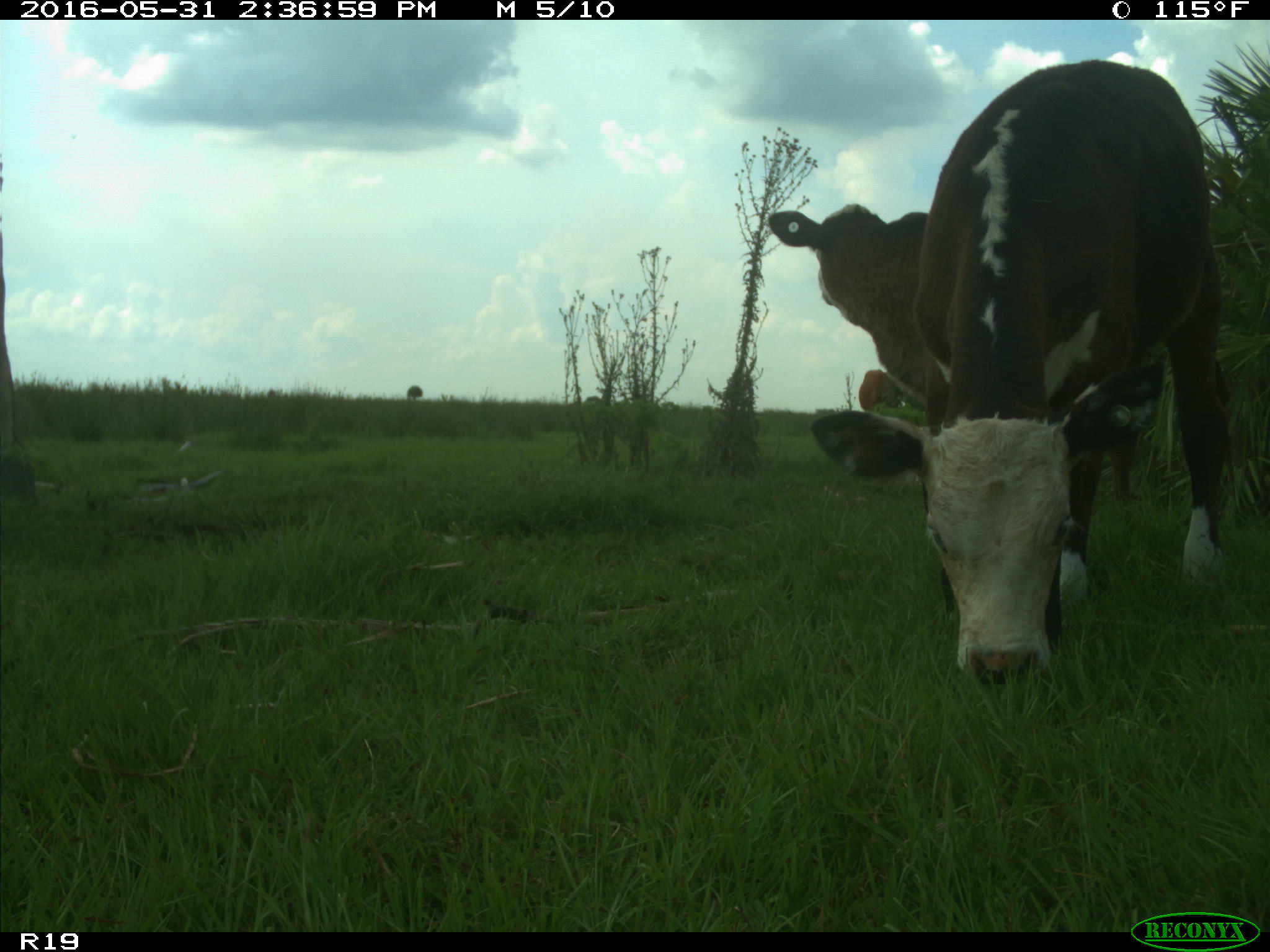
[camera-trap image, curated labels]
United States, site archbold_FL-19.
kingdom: Animalia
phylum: Chordata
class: Mammalia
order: Artiodactyla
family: Bovidae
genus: Bos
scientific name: Bos taurus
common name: domestic cow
Bos taurus (domestic cow).